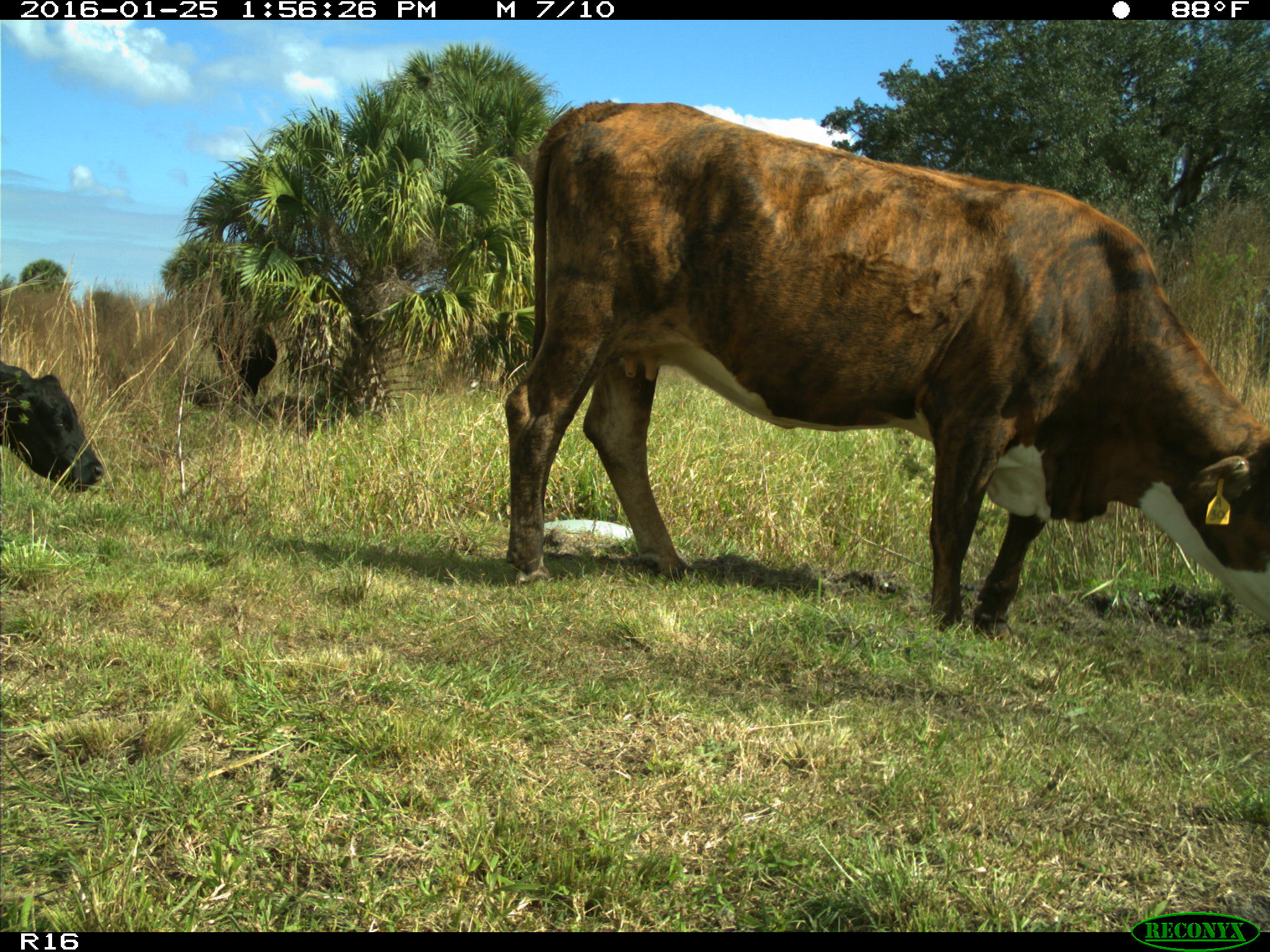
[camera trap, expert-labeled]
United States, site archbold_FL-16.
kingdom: Animalia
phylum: Chordata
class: Mammalia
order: Artiodactyla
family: Bovidae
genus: Bos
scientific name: Bos taurus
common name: domestic cow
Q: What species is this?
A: Bos taurus (domestic cow).